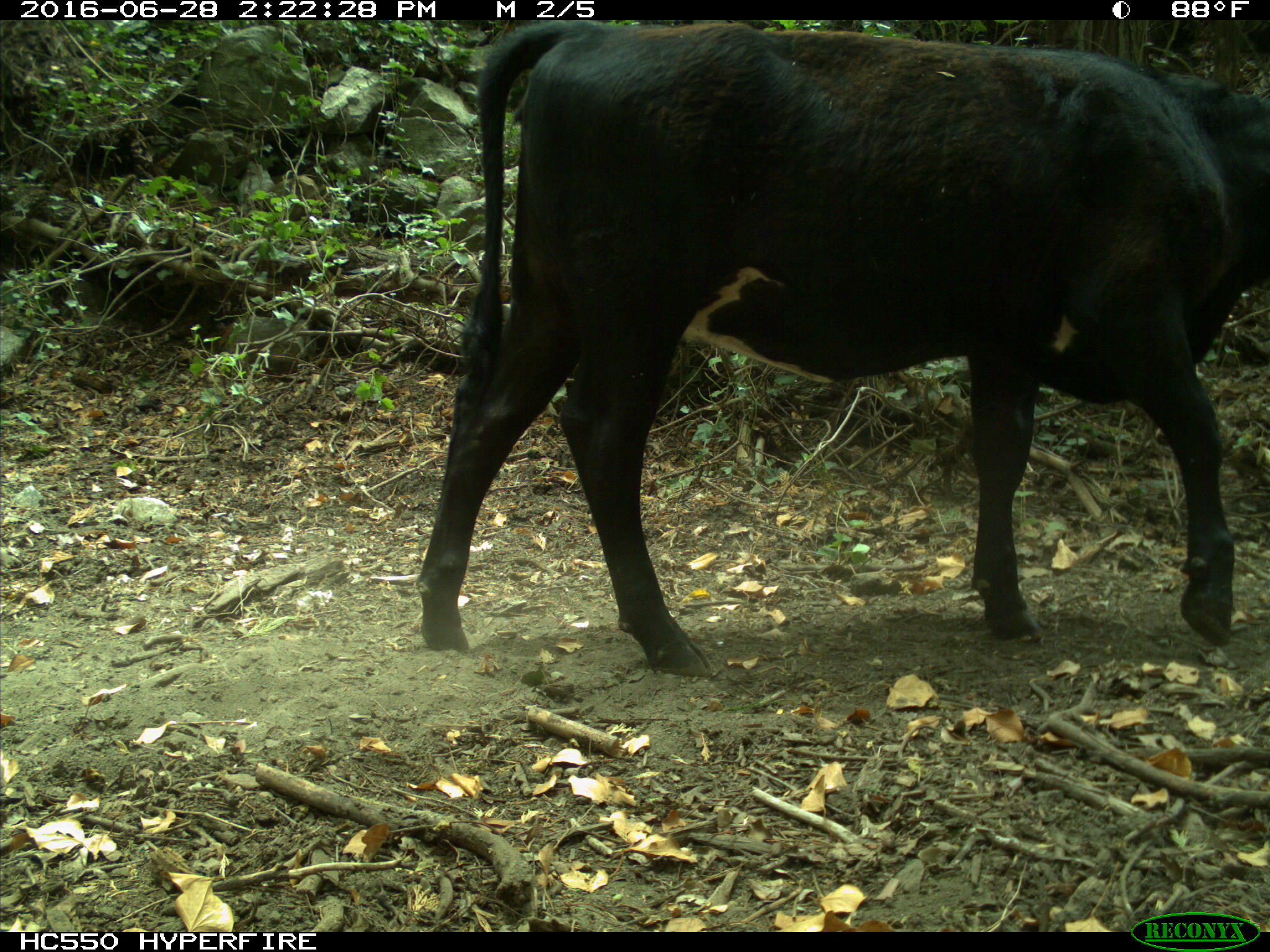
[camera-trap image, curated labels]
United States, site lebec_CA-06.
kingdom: Animalia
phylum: Chordata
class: Mammalia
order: Artiodactyla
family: Bovidae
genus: Bos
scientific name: Bos taurus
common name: domestic cow